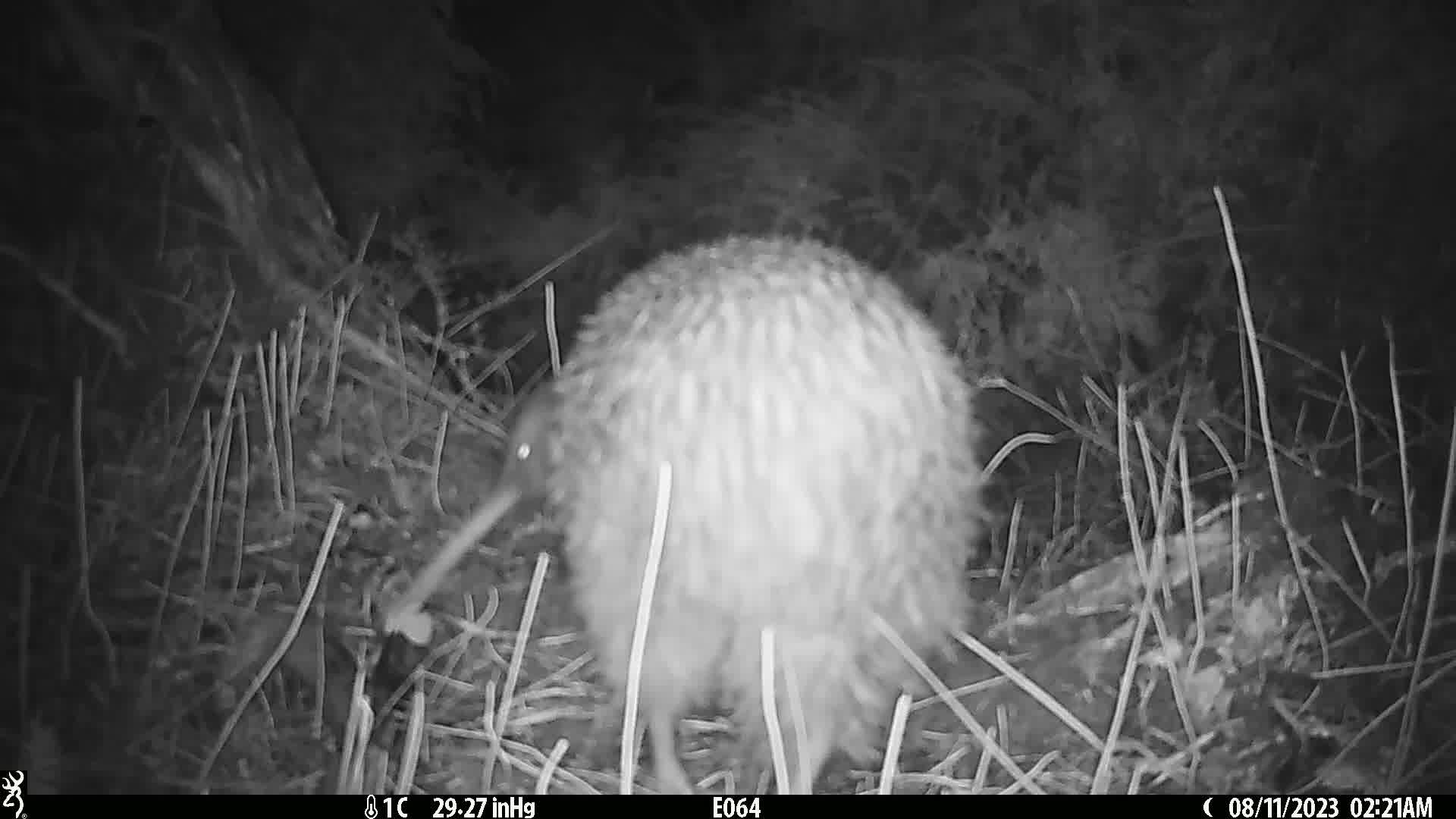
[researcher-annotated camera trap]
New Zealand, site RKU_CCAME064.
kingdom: Animalia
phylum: Chordata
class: Aves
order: Apterygiformes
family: Apterygidae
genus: Apteryx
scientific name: Apteryx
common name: kiwi